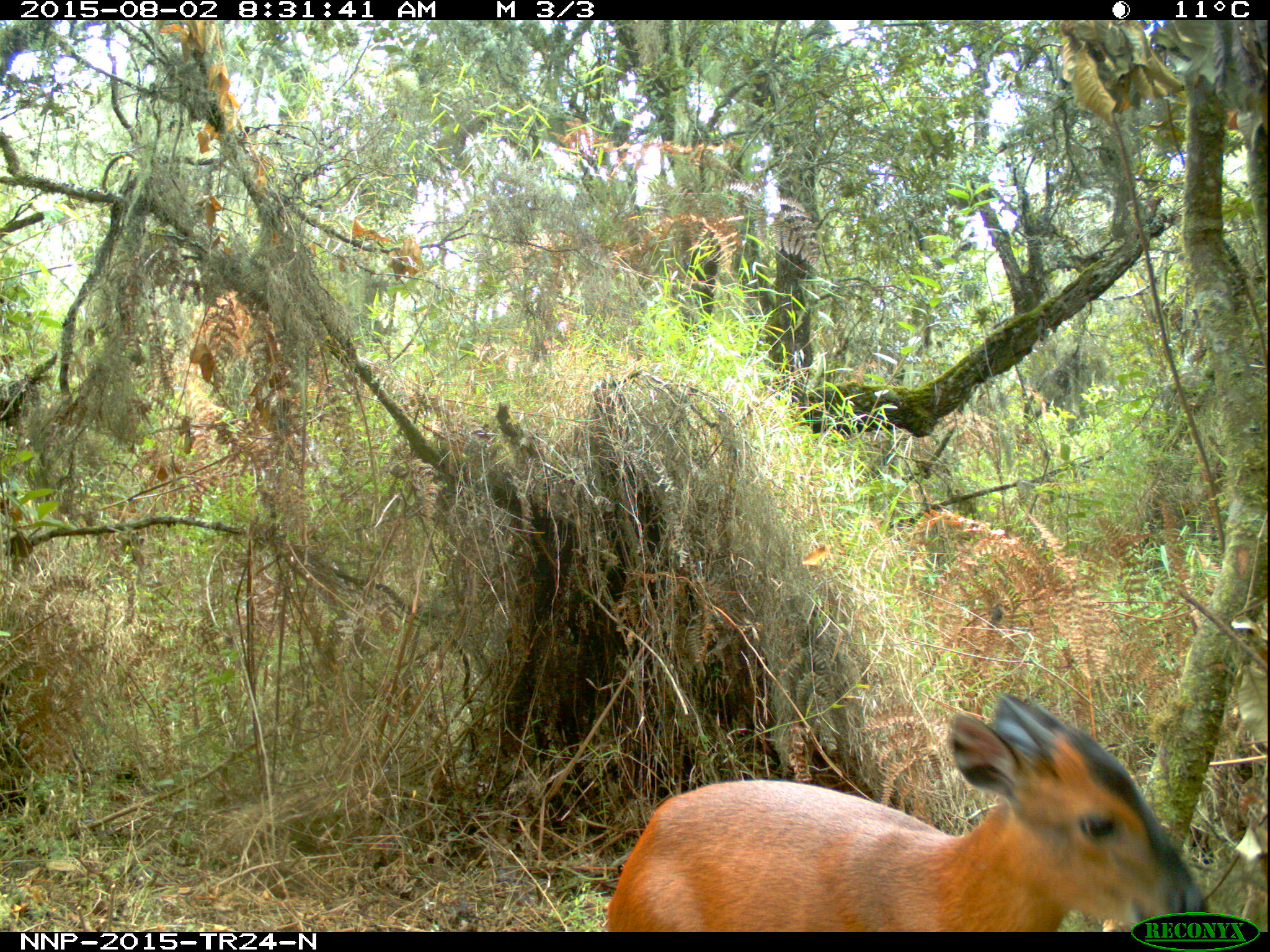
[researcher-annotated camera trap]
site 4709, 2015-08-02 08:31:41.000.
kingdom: Animalia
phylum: Chordata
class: Mammalia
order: Artiodactyla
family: Bovidae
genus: Cephalophus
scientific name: Cephalophus nigrifrons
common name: black-fronted duiker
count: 1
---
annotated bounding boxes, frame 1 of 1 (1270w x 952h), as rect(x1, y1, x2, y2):
cephalophus nigrifrons: rect(604, 692, 1209, 932)